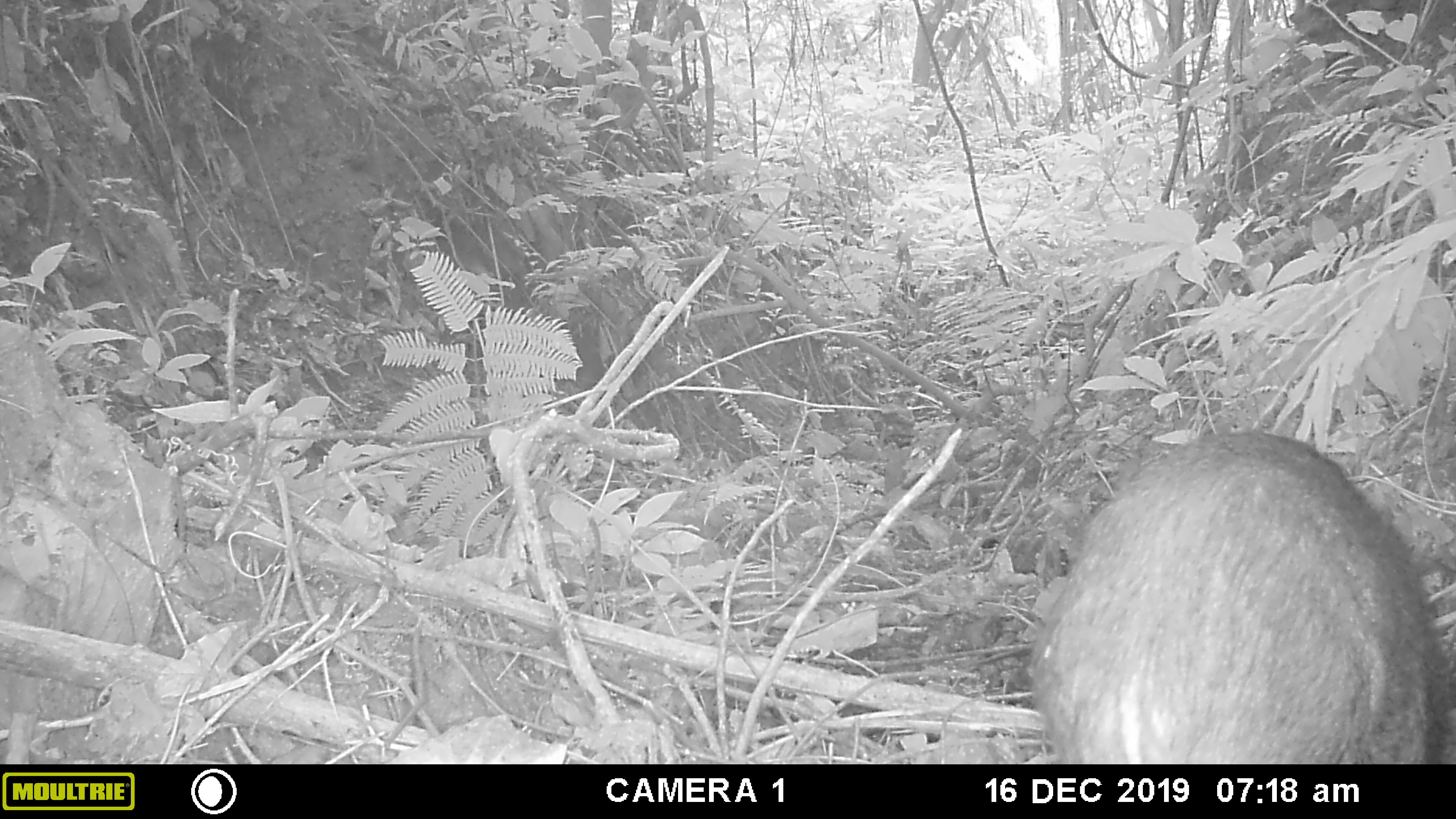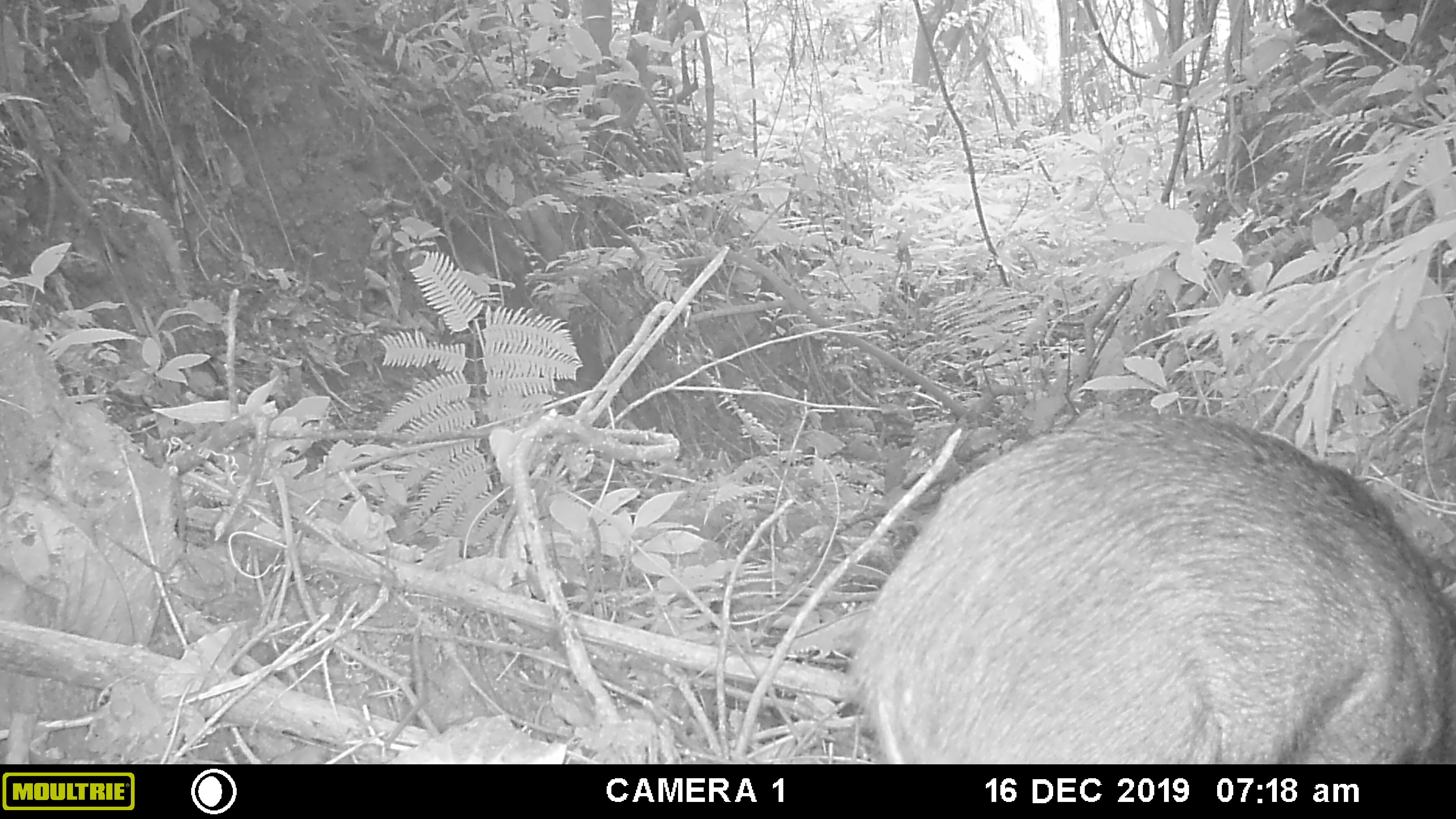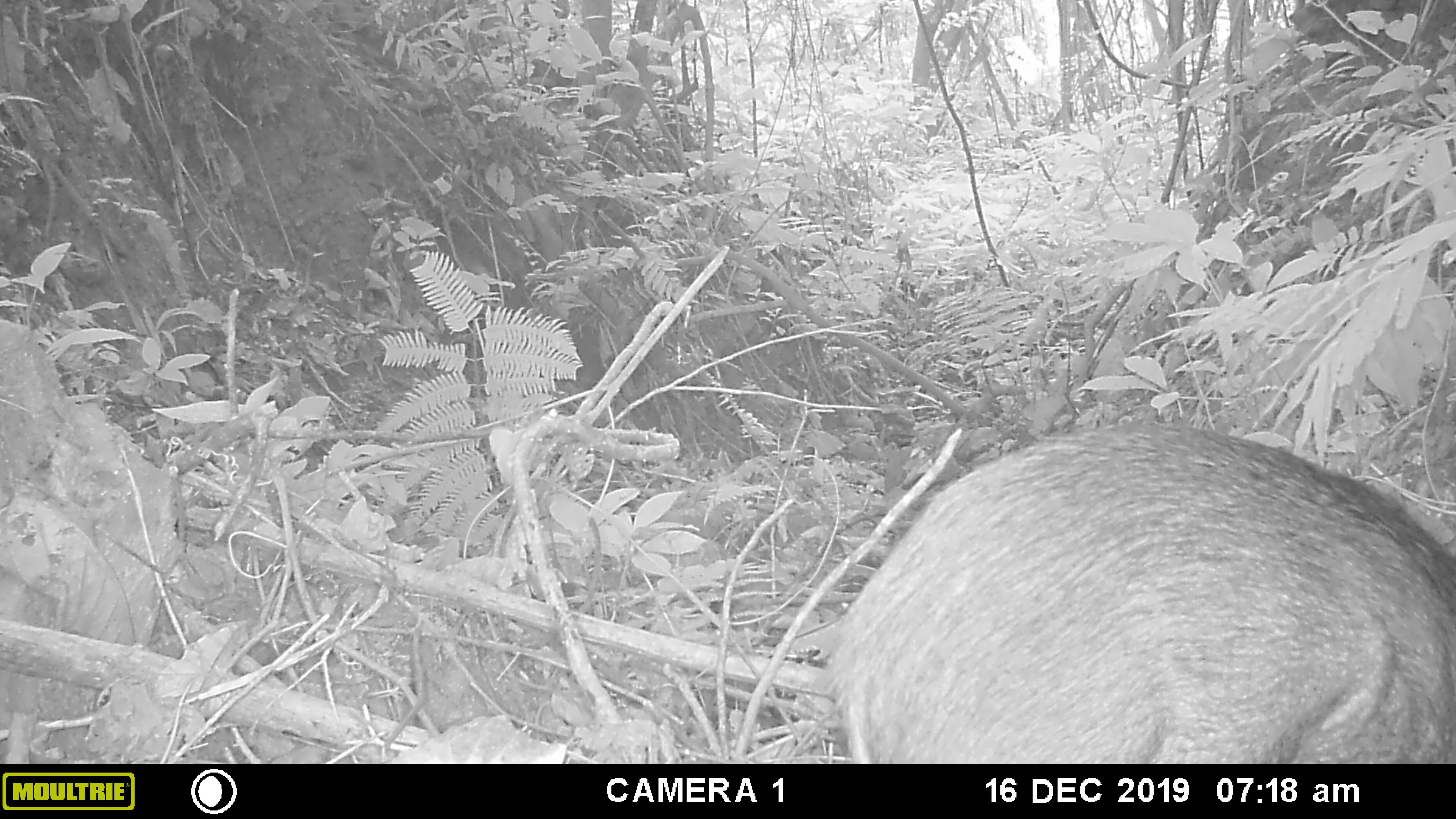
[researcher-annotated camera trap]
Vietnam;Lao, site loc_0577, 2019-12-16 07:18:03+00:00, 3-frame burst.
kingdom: Animalia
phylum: Chordata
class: Mammalia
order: Artiodactyla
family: Suidae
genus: Sus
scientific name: Sus scrofa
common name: eurasian wild pig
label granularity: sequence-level